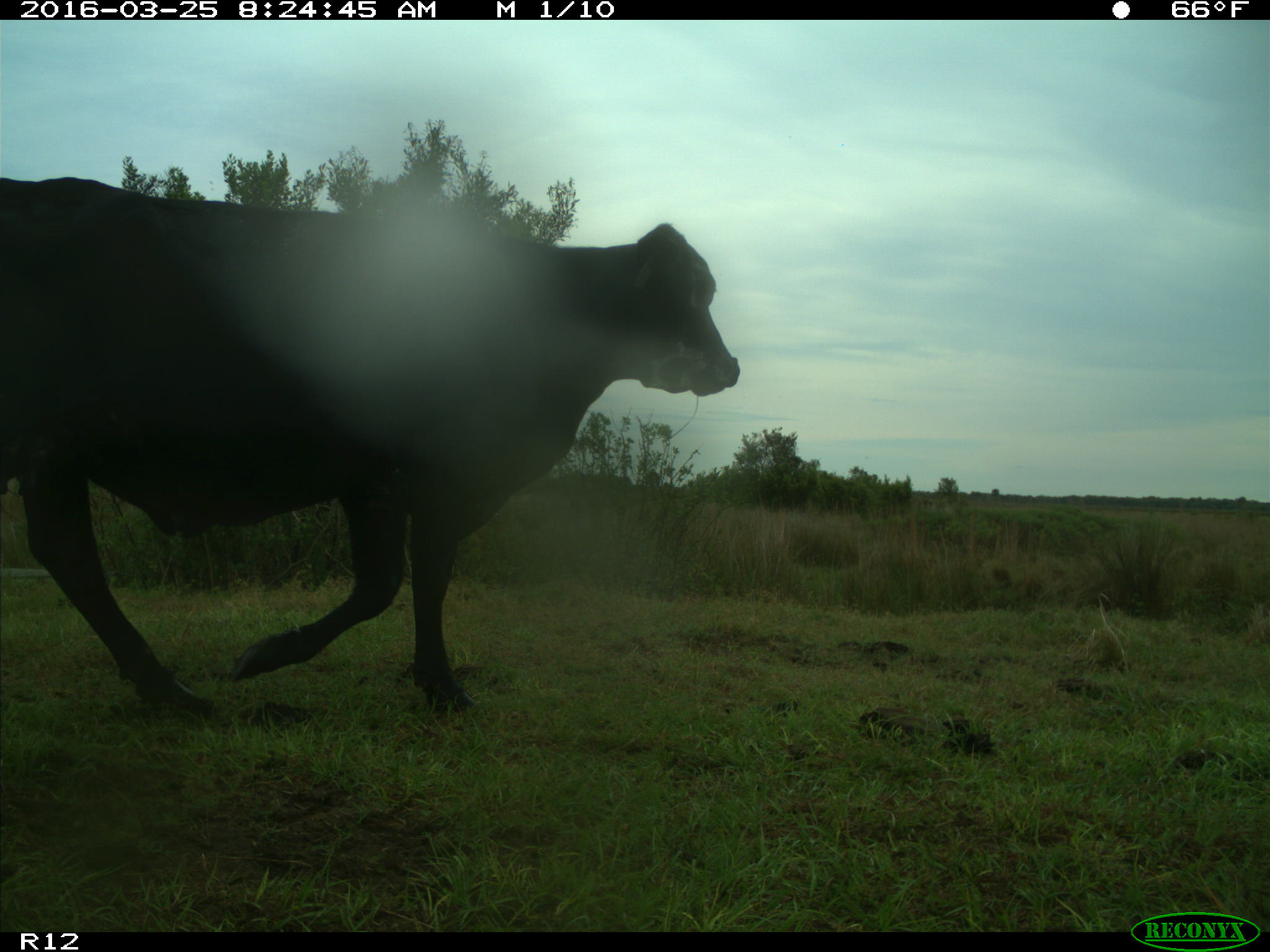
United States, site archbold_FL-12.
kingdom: Animalia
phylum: Chordata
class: Mammalia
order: Artiodactyla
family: Bovidae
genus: Bos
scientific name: Bos taurus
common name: domestic cow